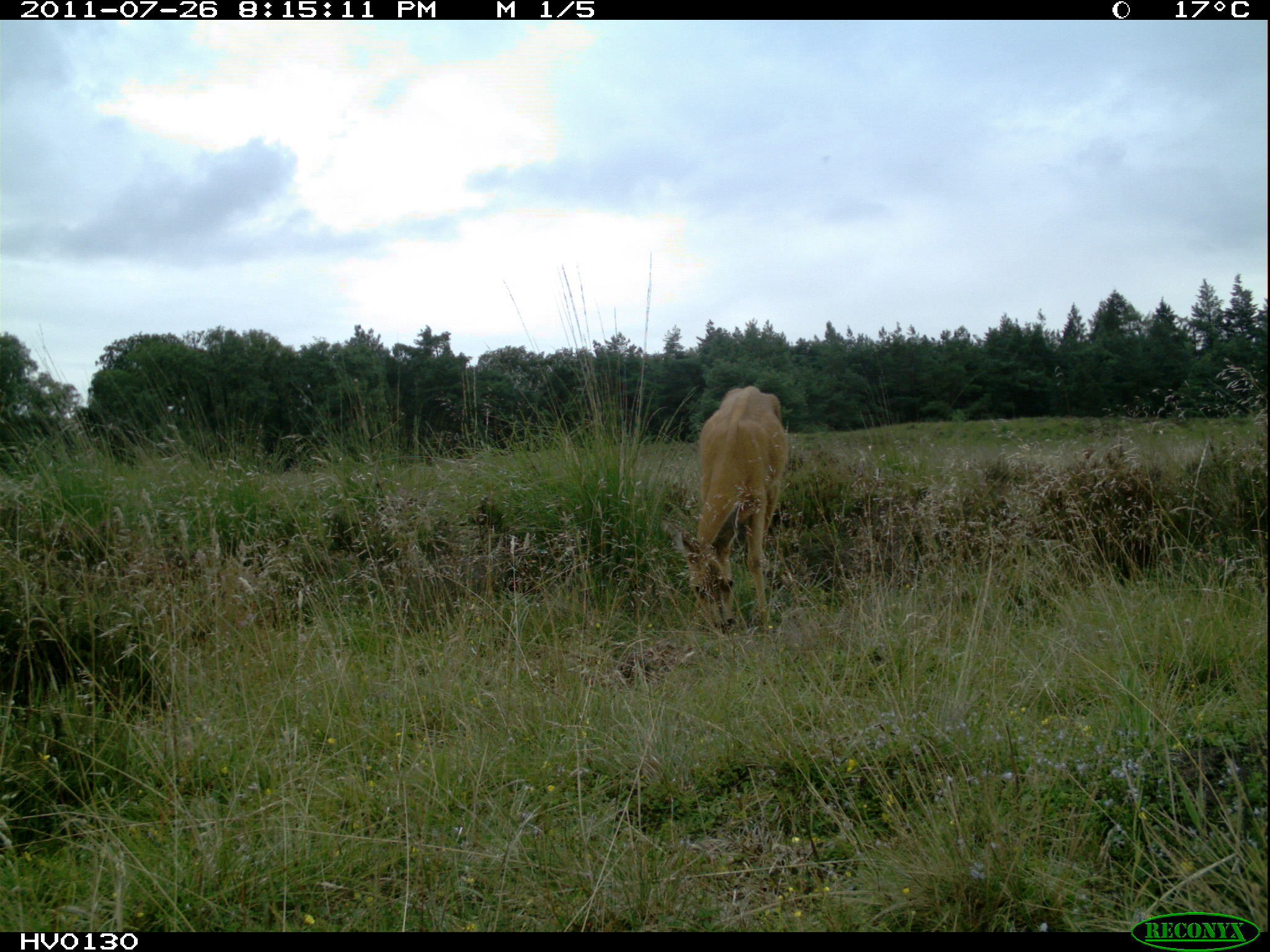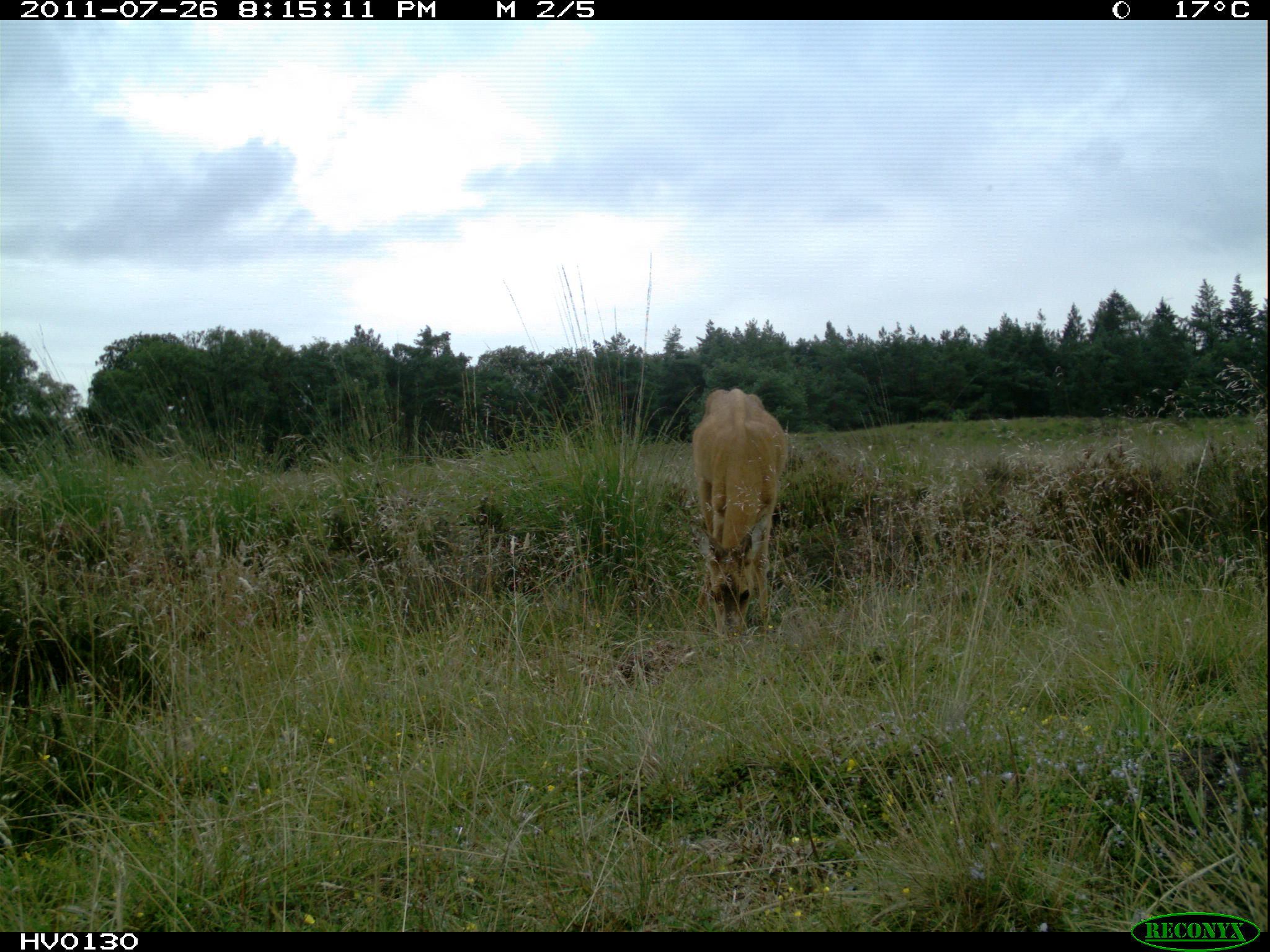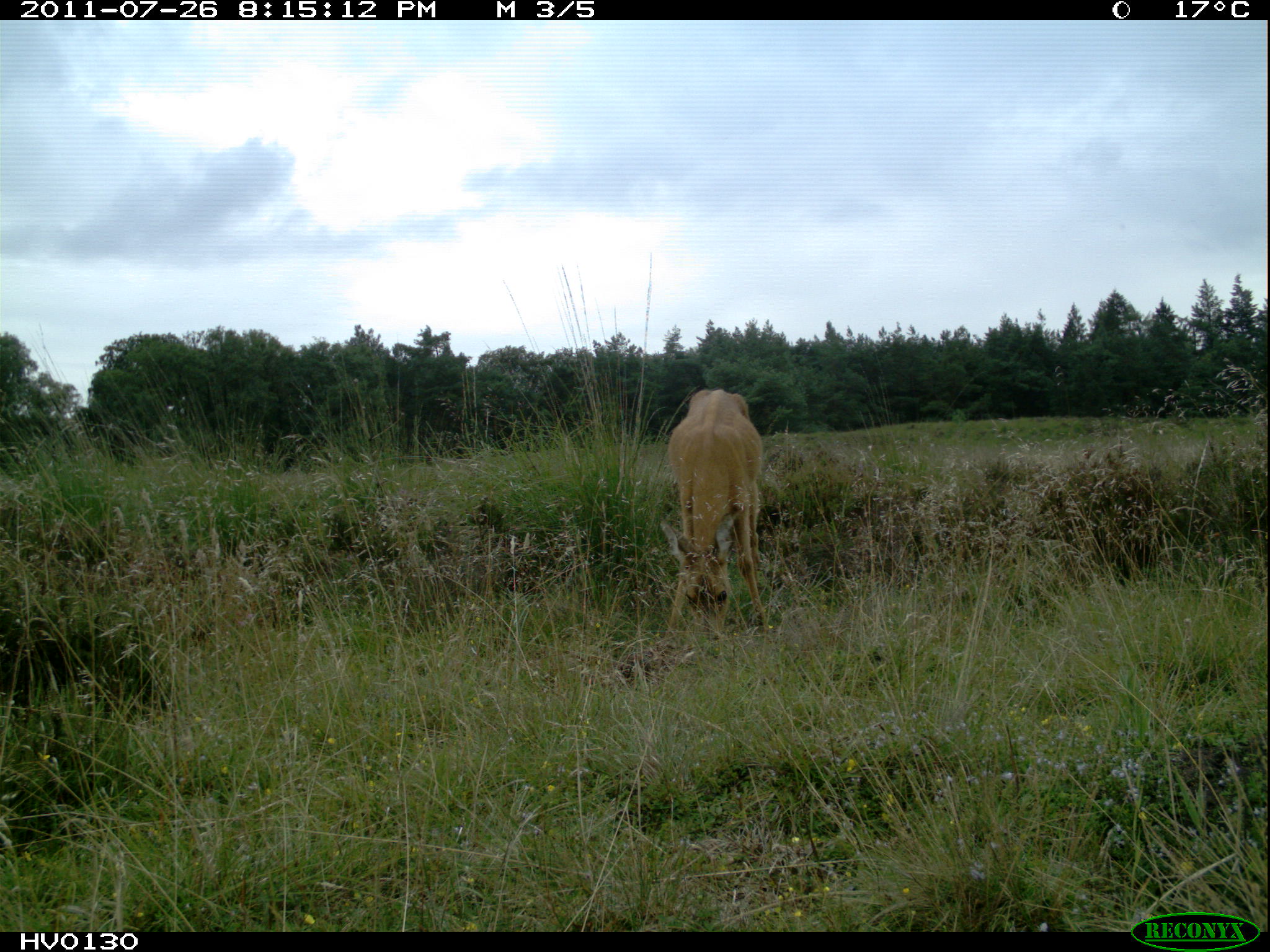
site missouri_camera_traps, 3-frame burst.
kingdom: Animalia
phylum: Chordata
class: Mammalia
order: Artiodactyla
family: Cervidae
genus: Capreolus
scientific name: Capreolus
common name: roe deer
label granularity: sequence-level